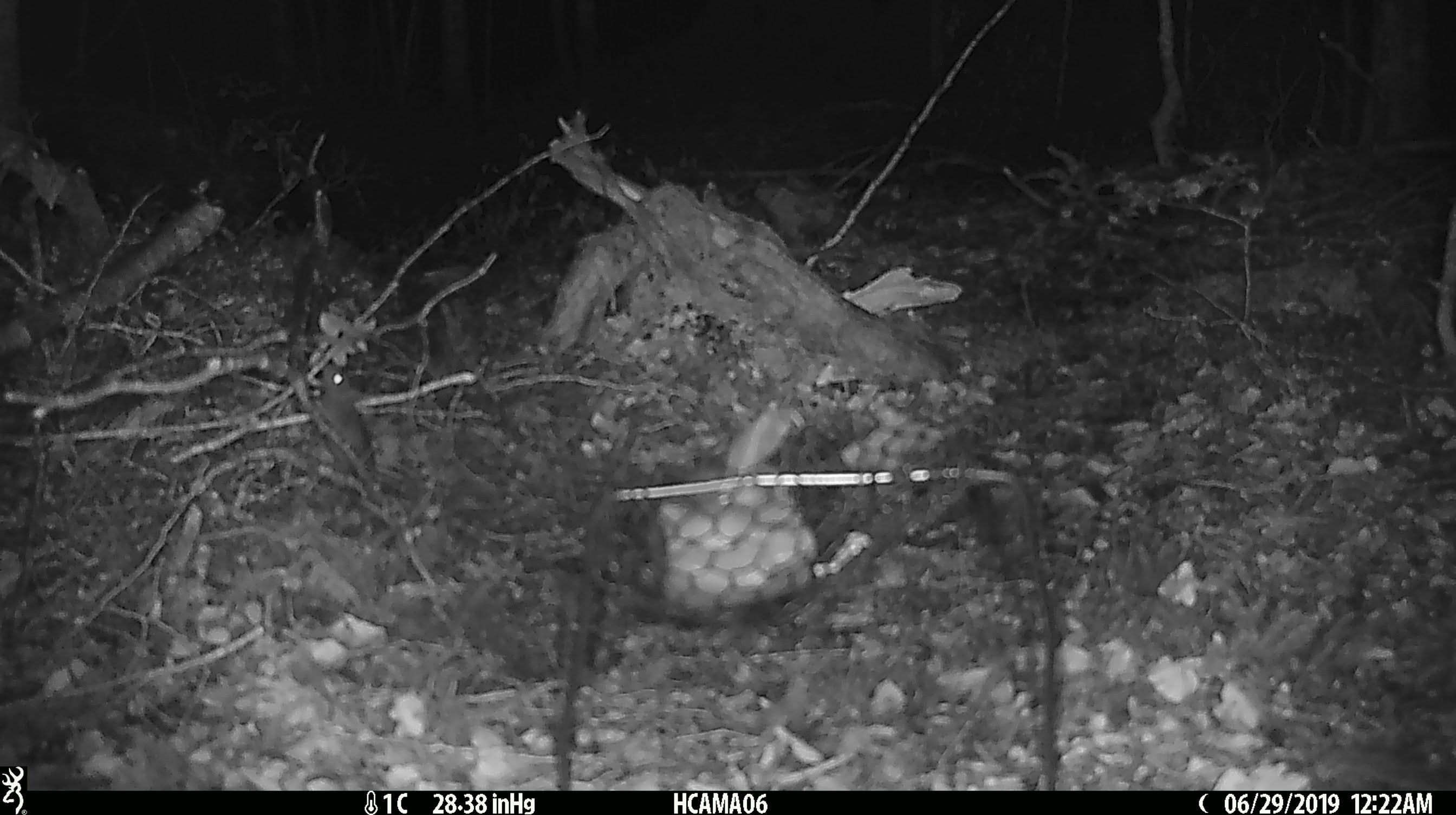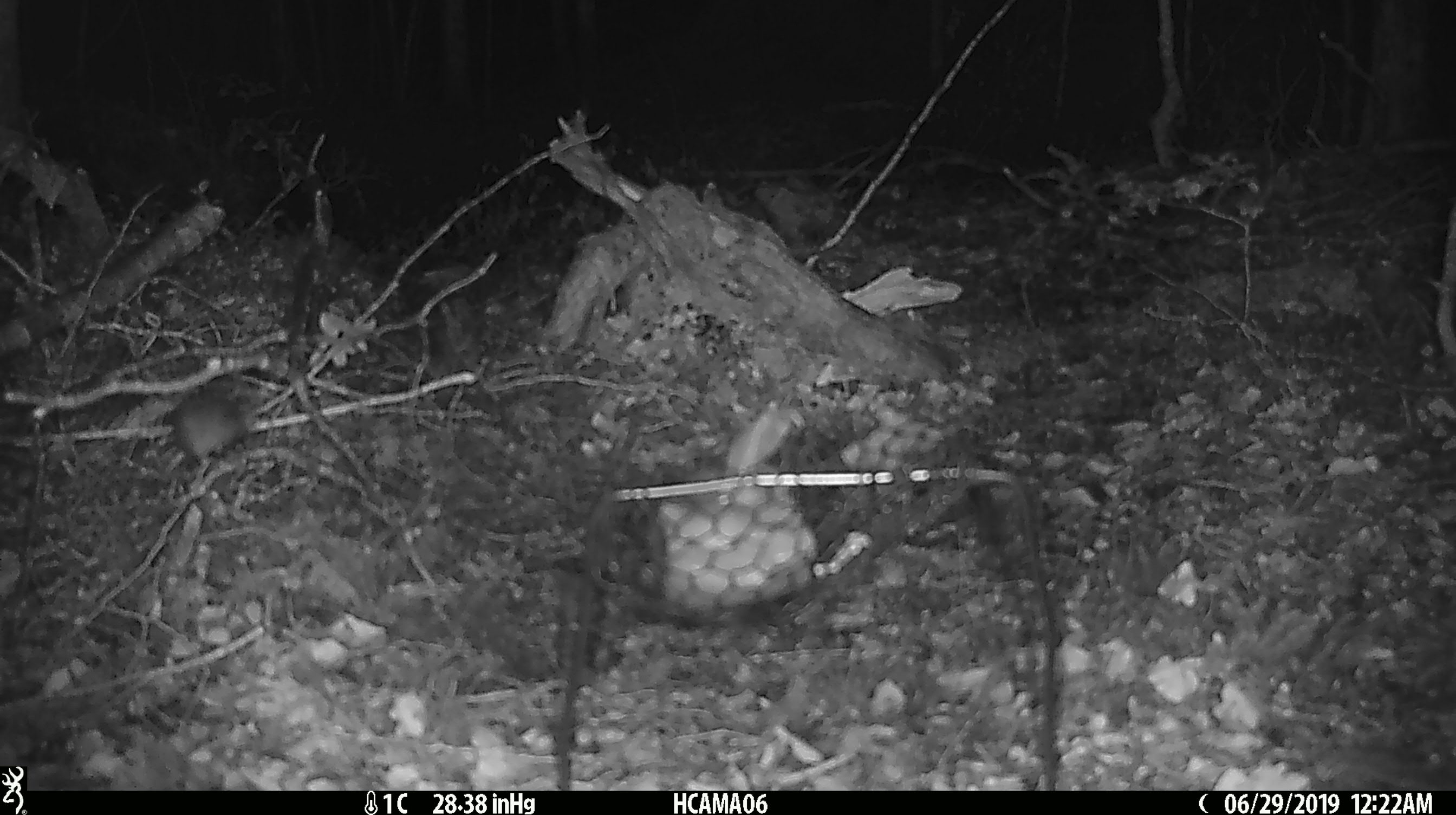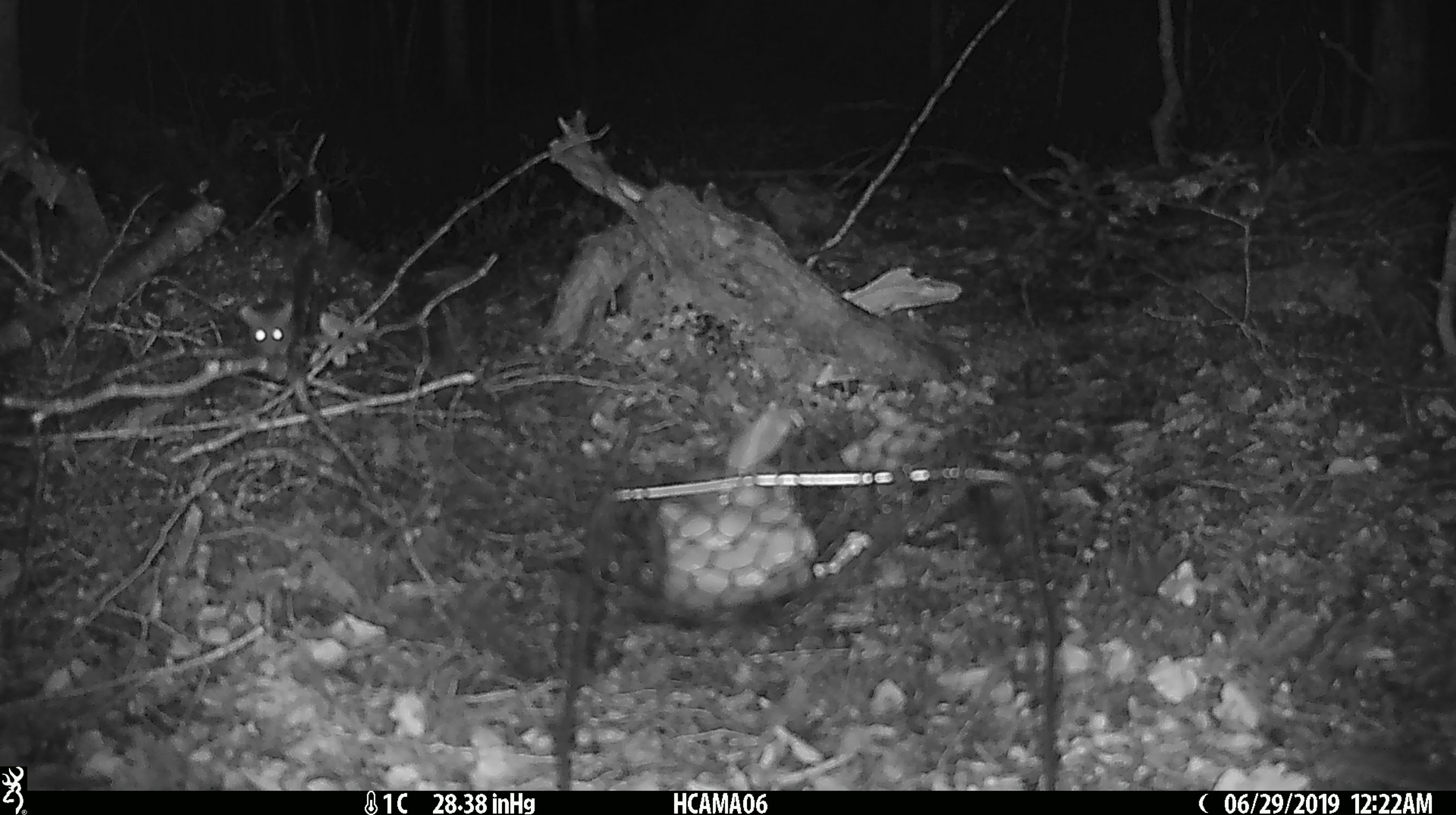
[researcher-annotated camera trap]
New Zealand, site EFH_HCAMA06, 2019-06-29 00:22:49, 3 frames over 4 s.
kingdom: Animalia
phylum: Chordata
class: Mammalia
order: Rodentia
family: Muridae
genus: Mus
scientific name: Mus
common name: mouse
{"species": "mouse (Mus)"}